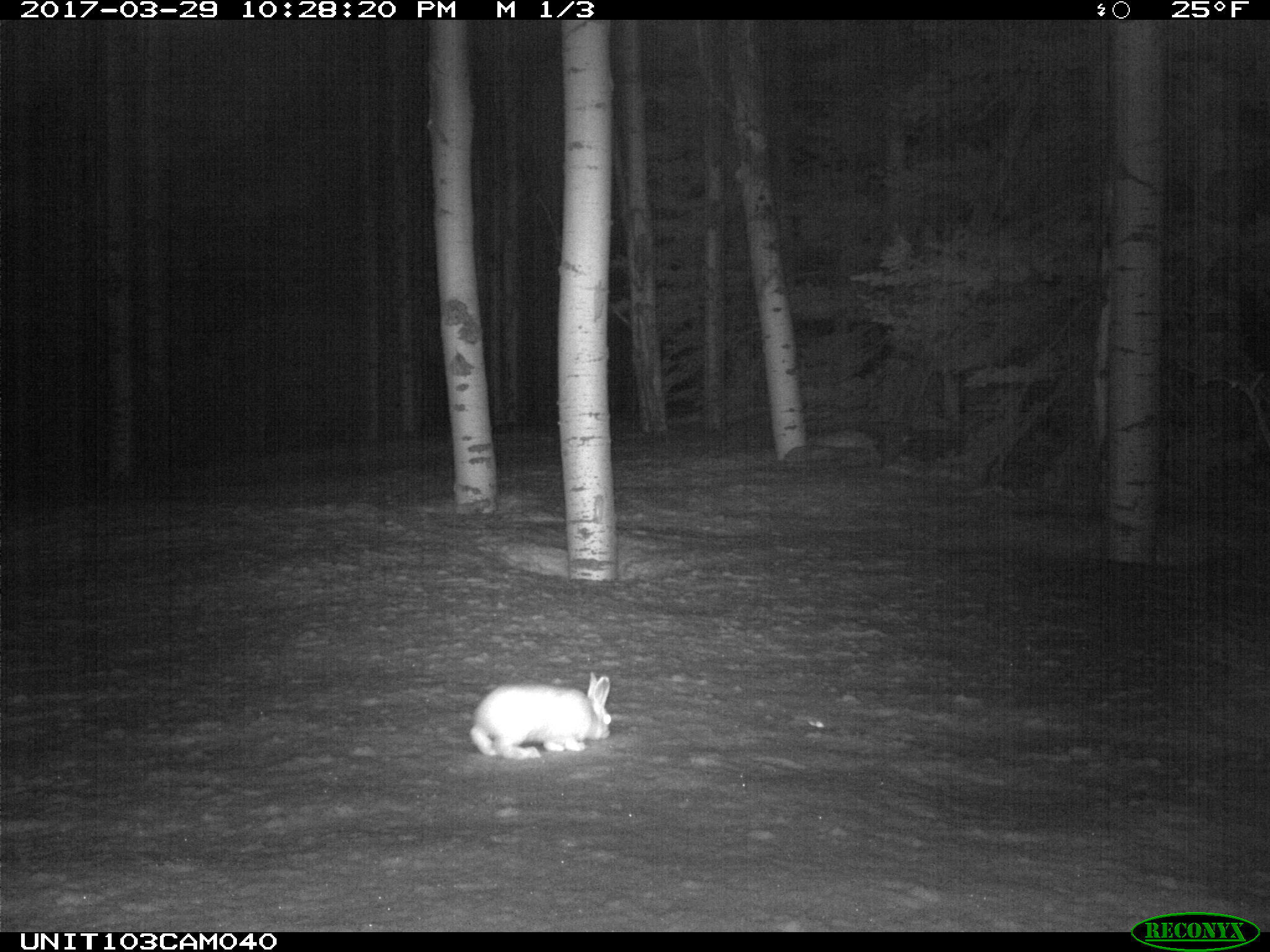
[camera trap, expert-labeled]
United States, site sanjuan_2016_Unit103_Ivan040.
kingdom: Animalia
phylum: Chordata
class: Mammalia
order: Lagomorpha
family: Leporidae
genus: Lepus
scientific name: Lepus americanus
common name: snowshoe hare